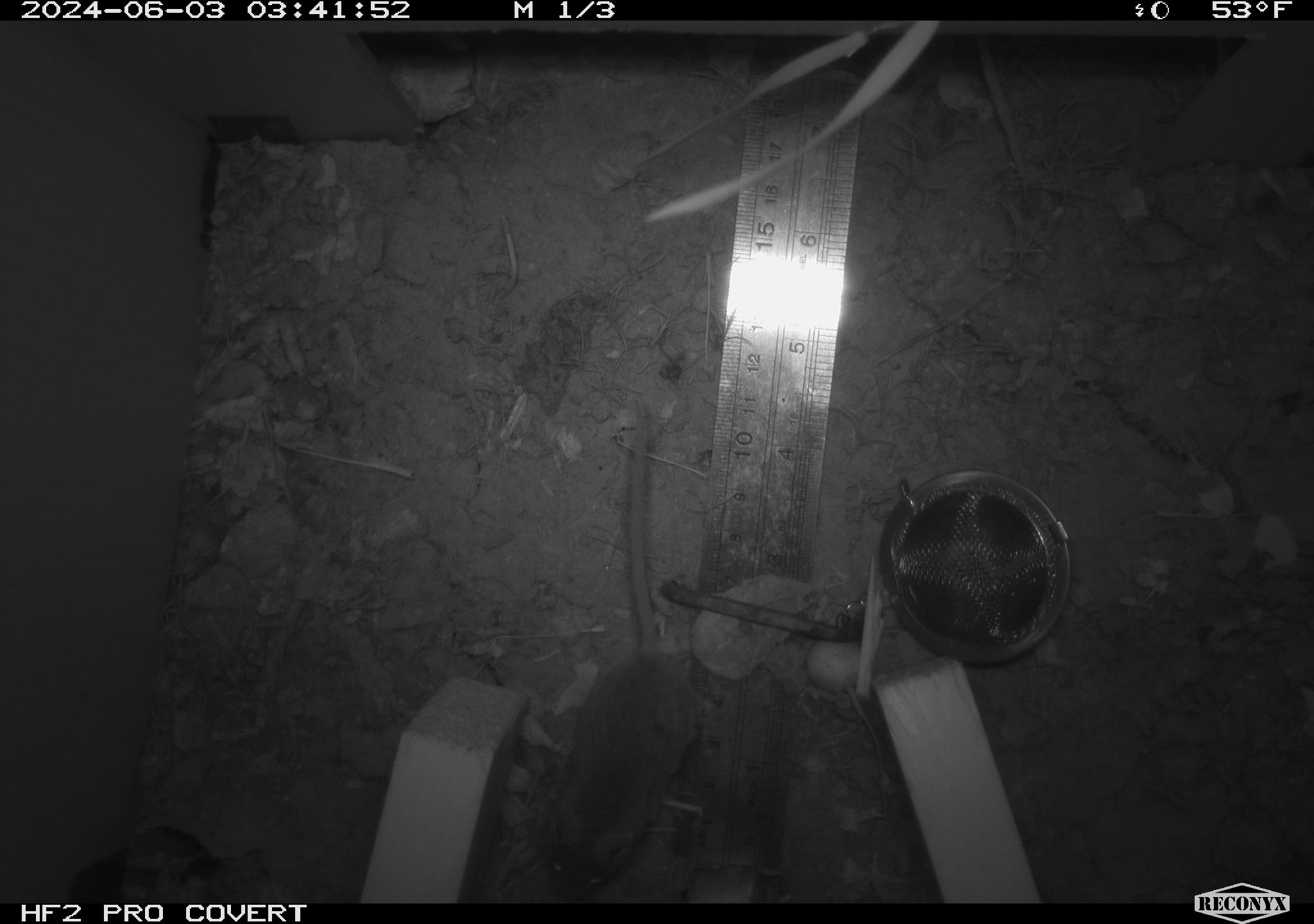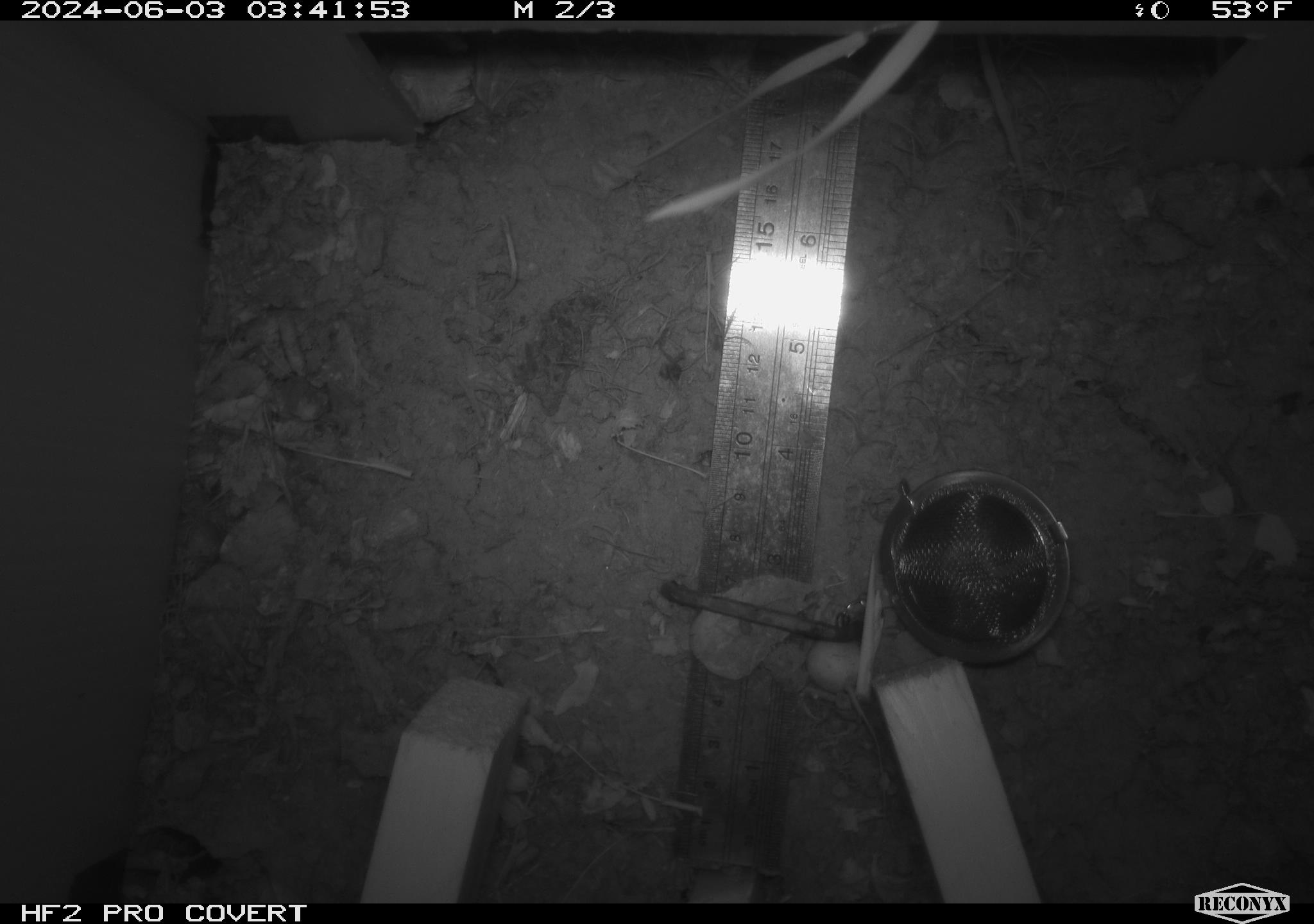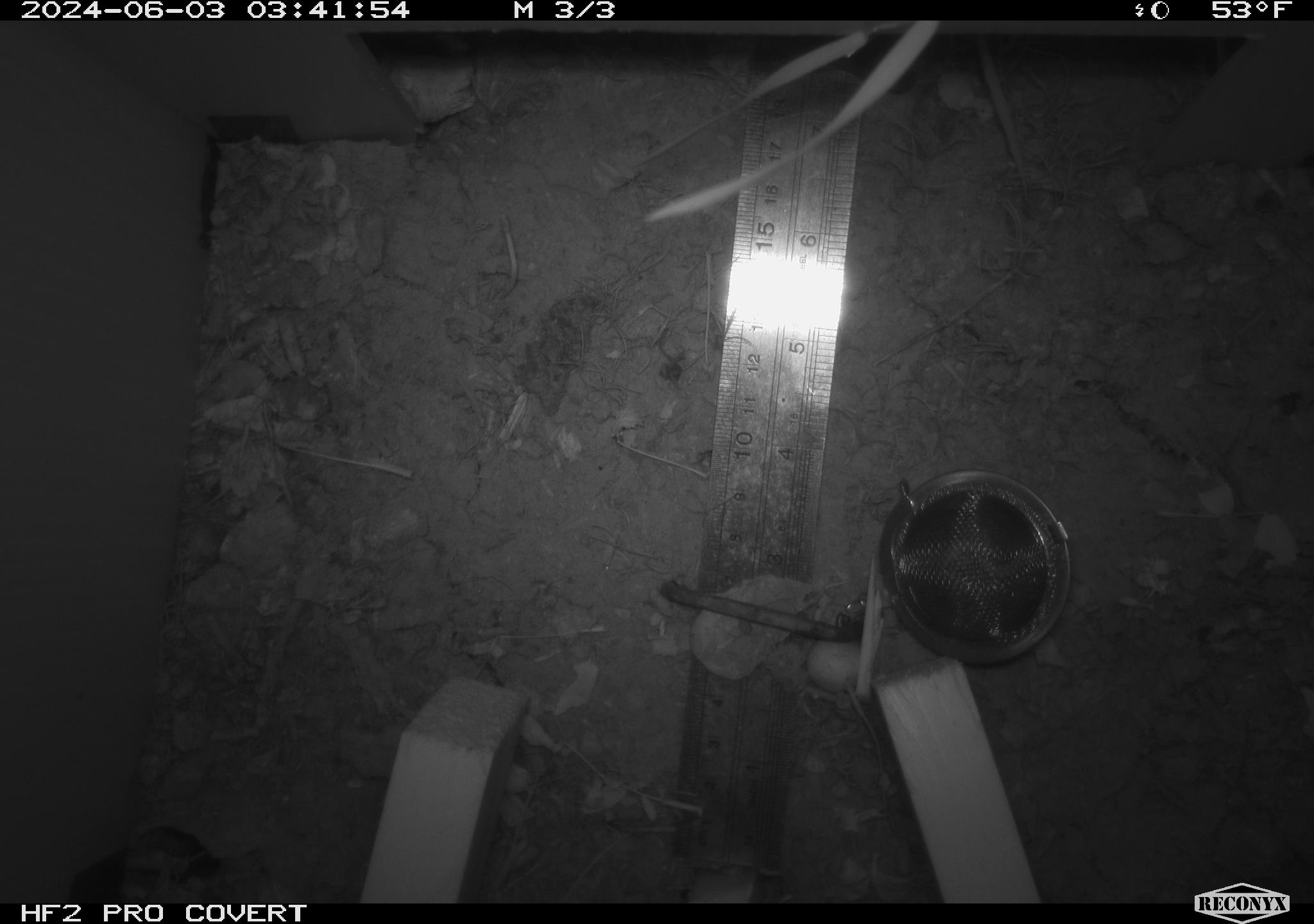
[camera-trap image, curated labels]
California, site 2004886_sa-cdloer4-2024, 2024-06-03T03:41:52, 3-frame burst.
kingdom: Animalia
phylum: Chordata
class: Mammalia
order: Rodentia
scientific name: Rodentia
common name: mouse species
Mouse species (Rodentia).